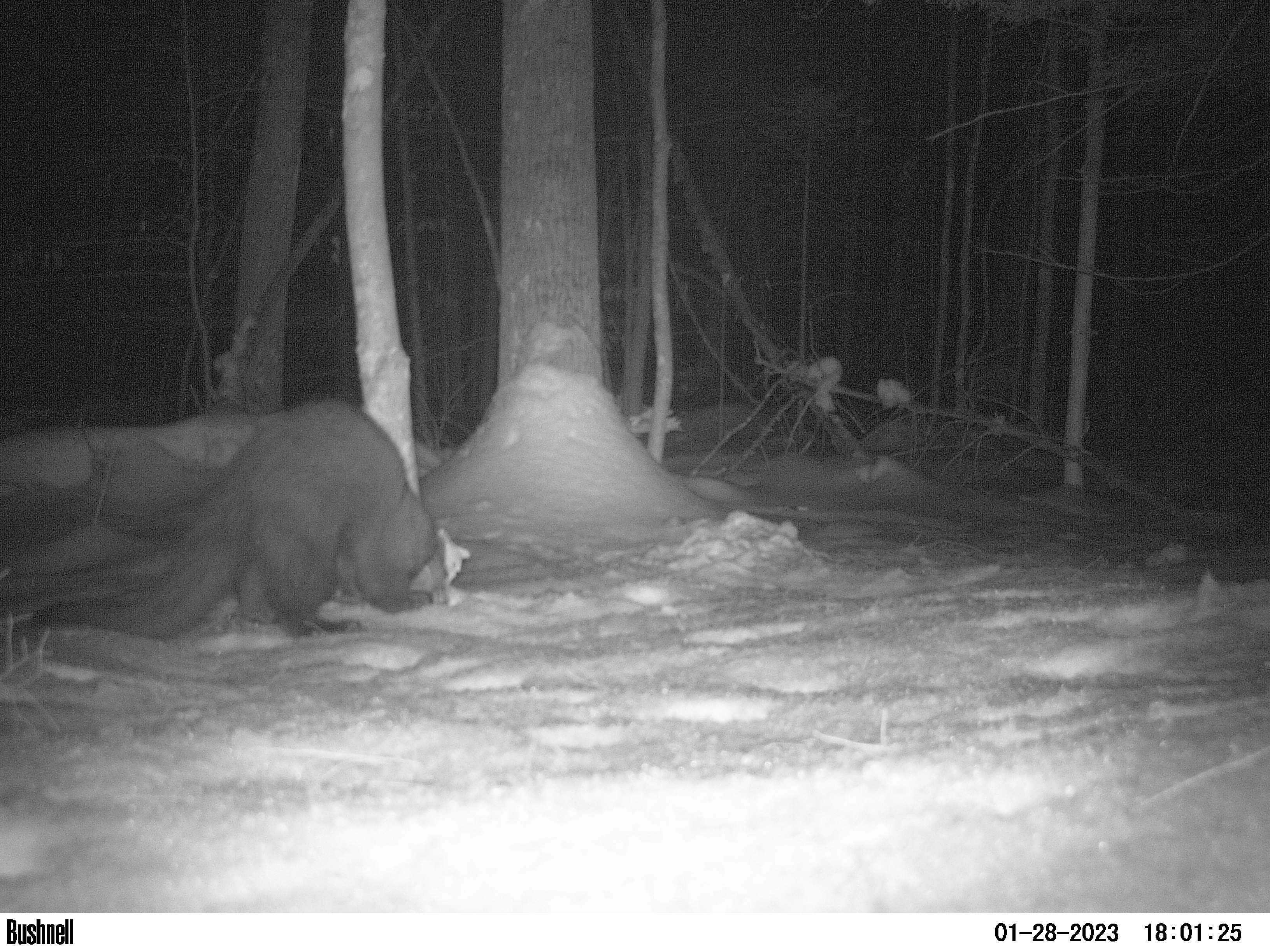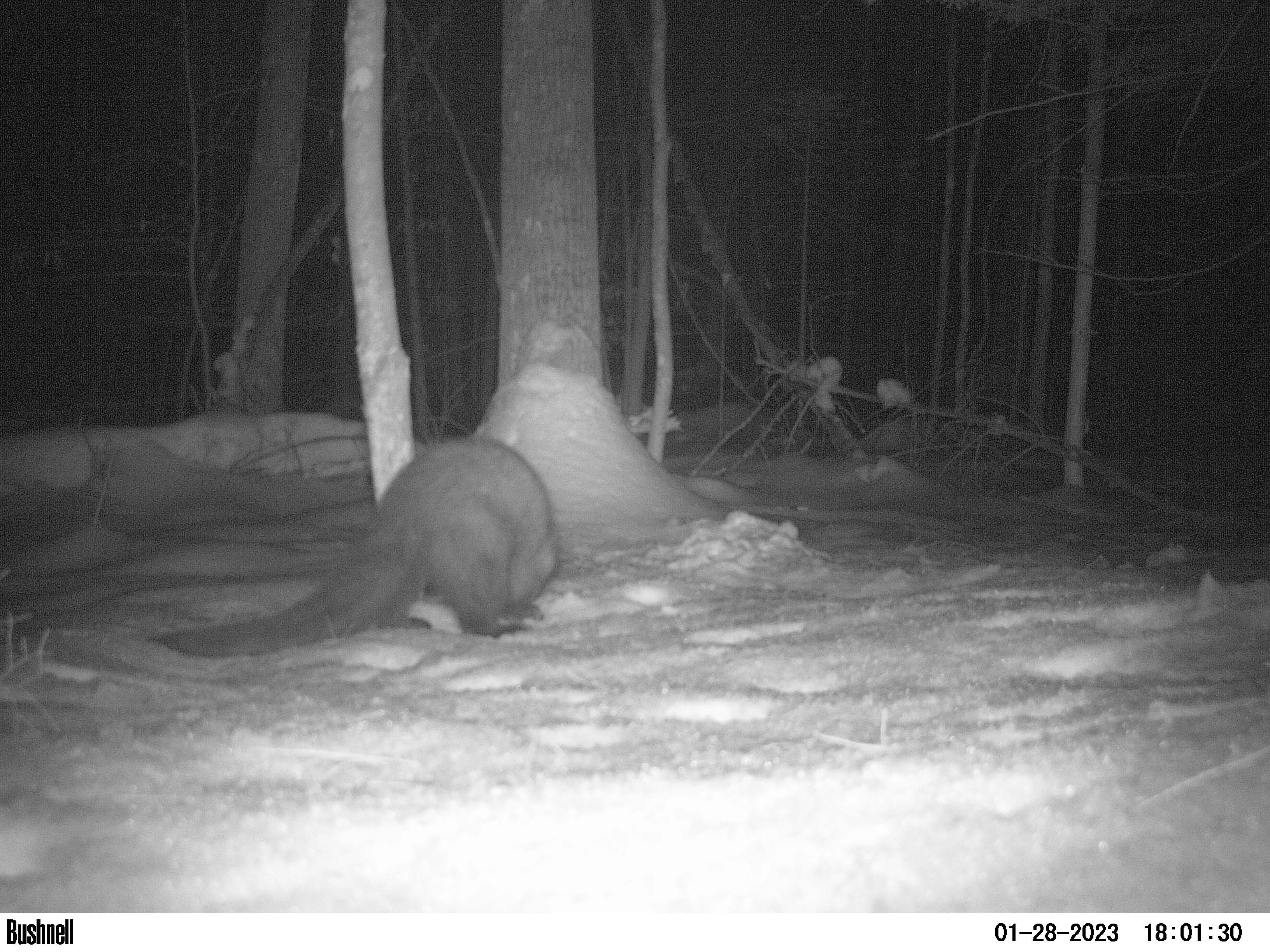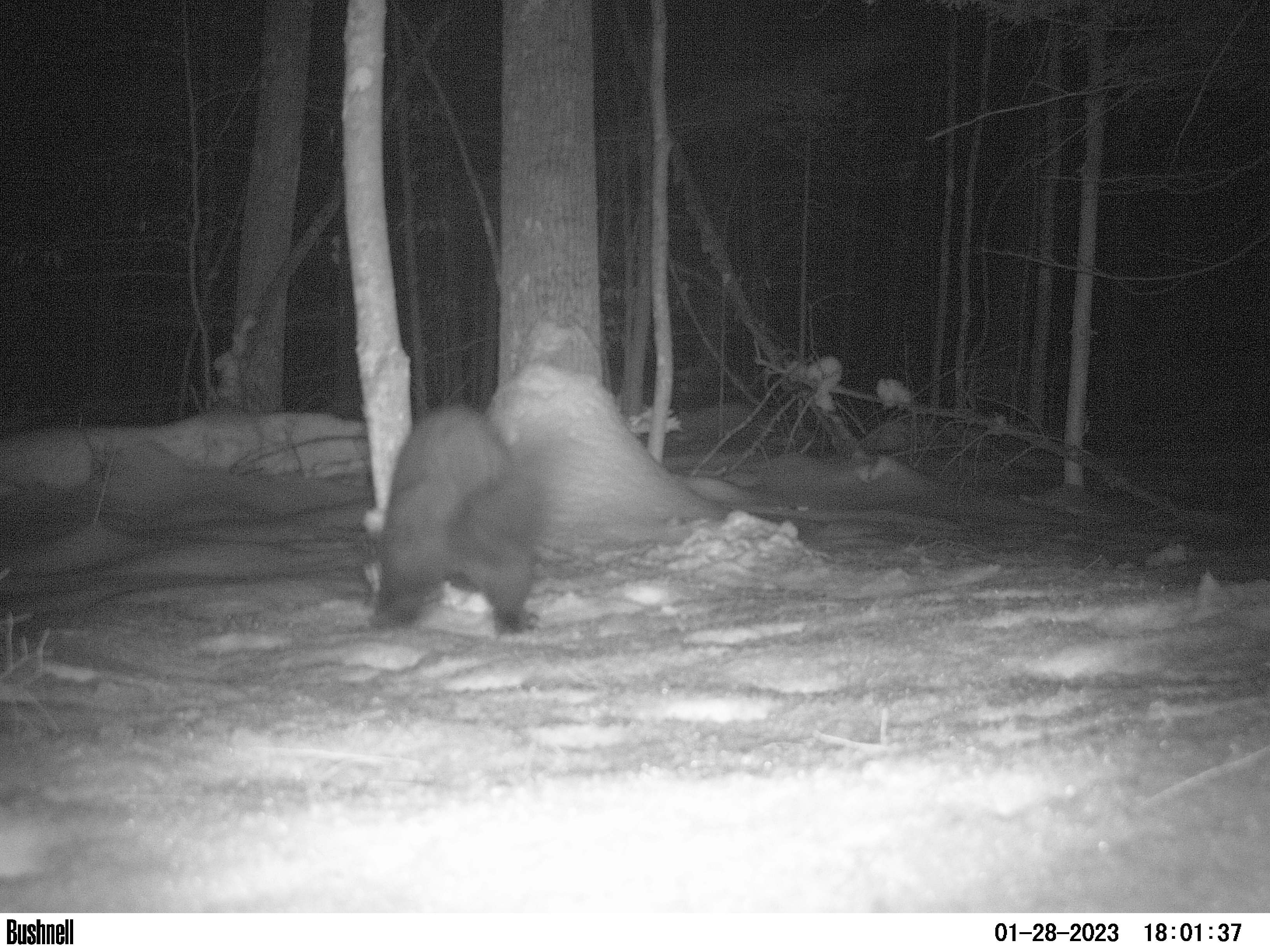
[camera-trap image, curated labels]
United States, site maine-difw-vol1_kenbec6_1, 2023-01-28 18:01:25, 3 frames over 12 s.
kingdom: Animalia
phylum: Chordata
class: Mammalia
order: Carnivora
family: Mustelidae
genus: Pekania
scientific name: Pekania pennanti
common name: fisher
Fisher (Pekania pennanti).